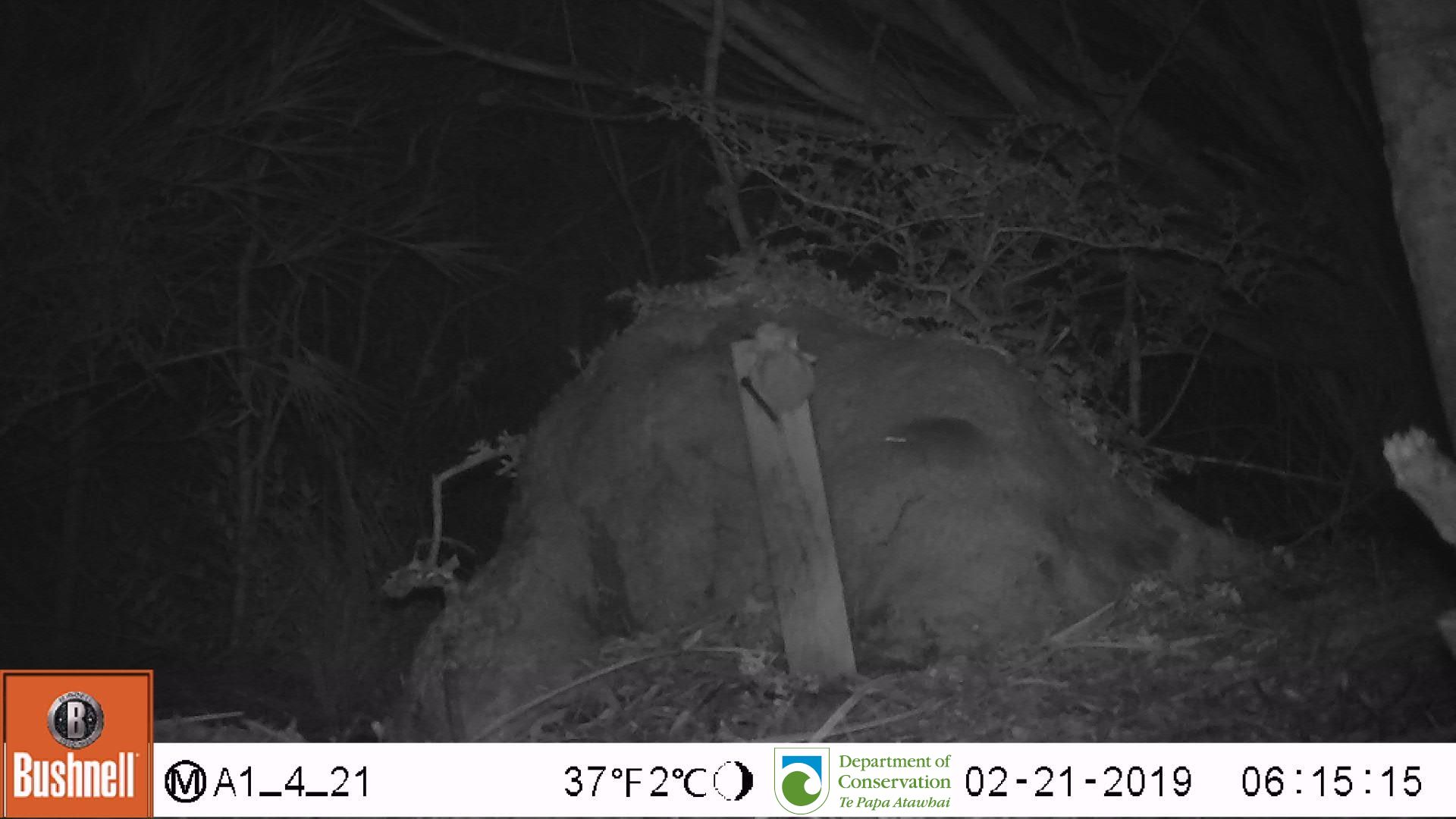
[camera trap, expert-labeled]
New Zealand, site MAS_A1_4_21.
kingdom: Animalia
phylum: Chordata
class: Mammalia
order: Rodentia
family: Muridae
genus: Mus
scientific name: Mus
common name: mouse